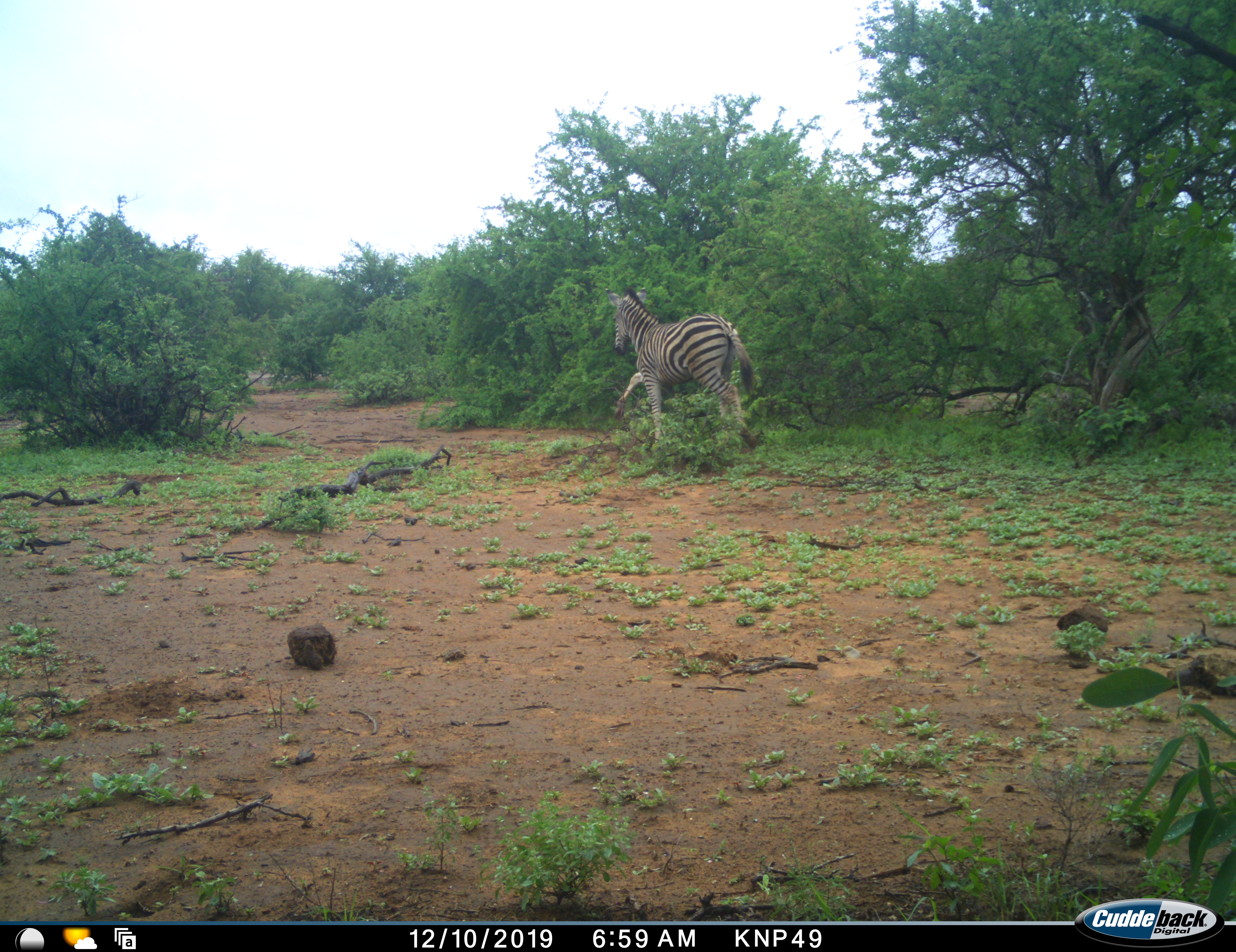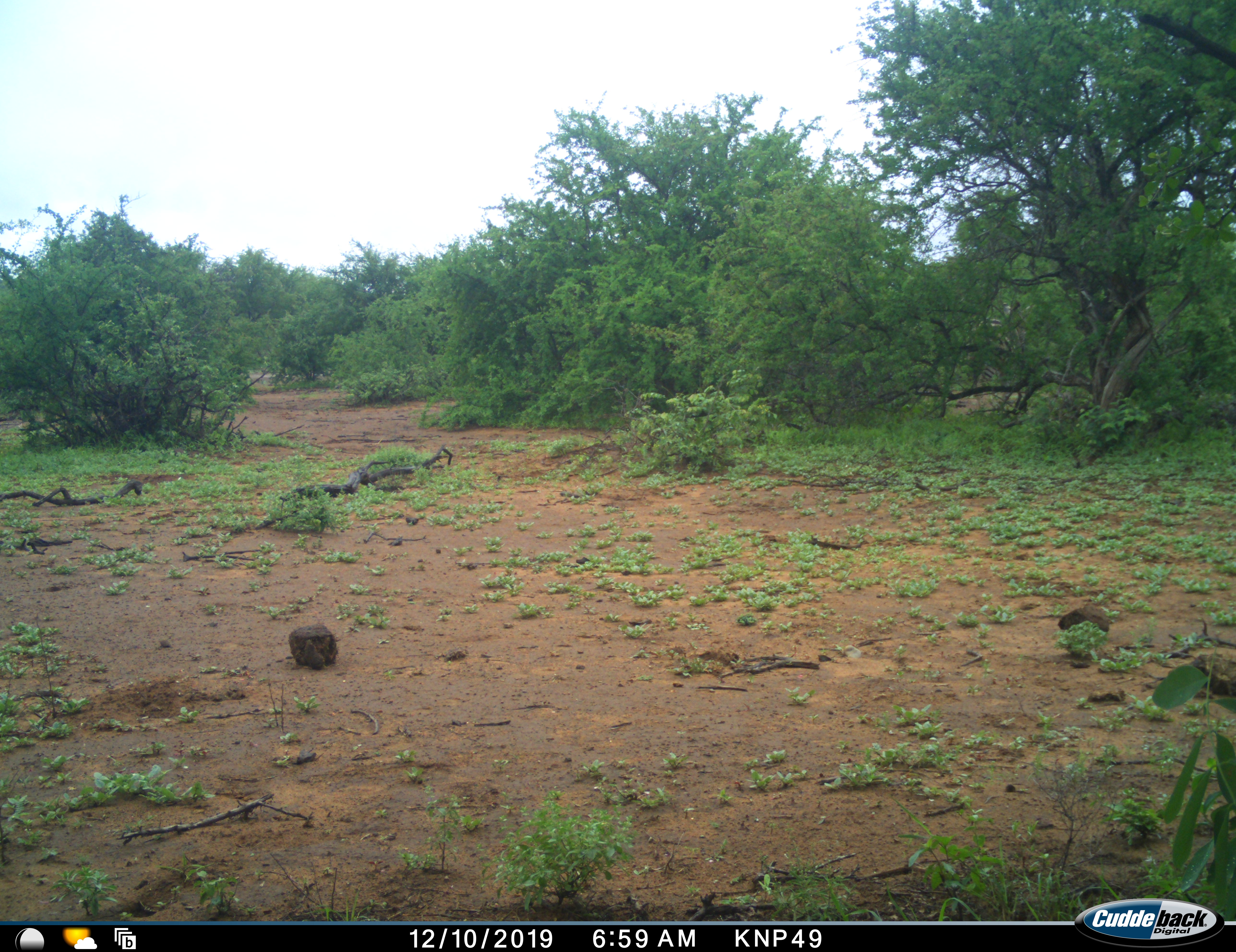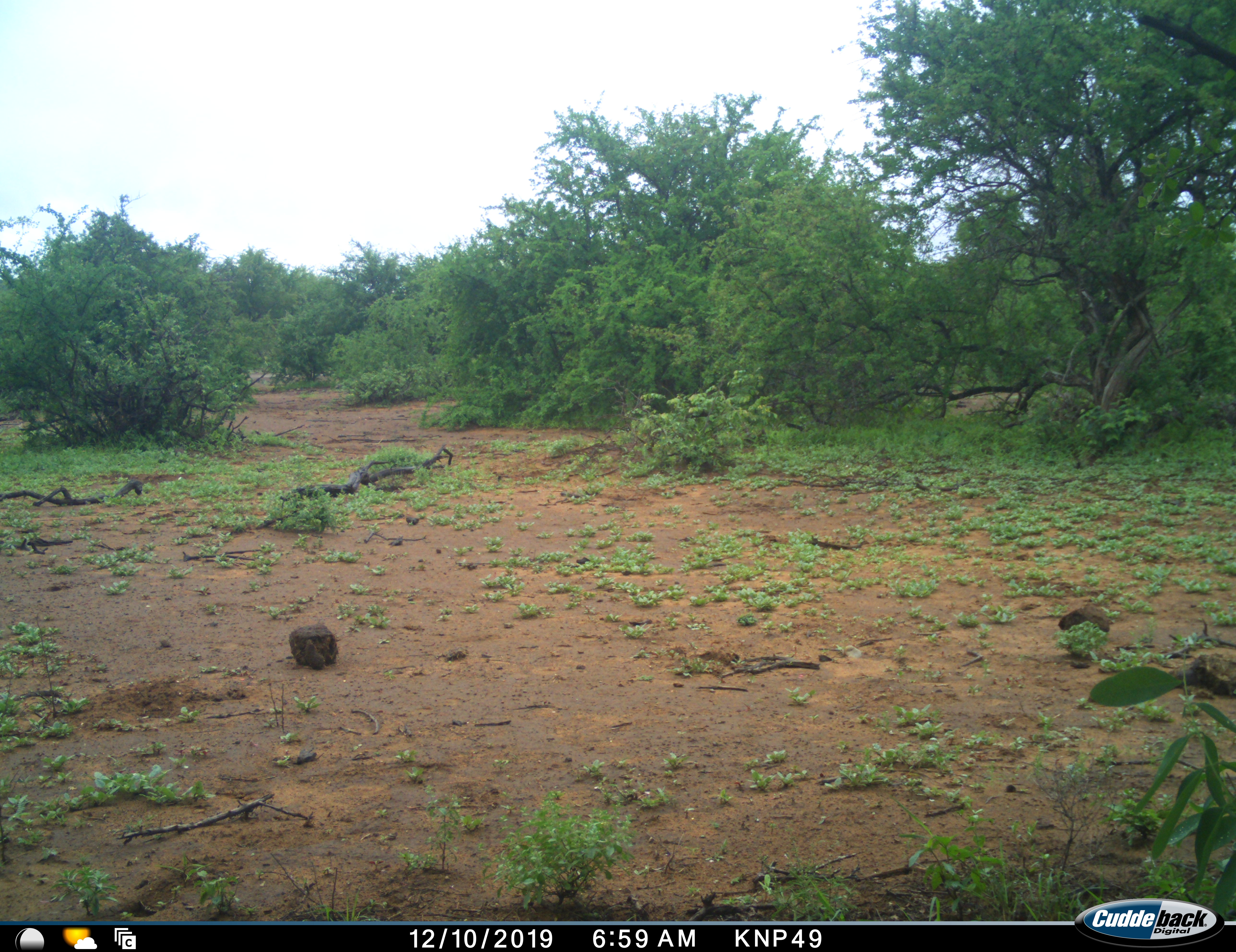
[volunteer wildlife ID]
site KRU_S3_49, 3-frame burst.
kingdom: Animalia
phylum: Chordata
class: Mammalia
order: Perissodactyla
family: Equidae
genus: Equus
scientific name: Equus quagga burchellii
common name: burchell's zebra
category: zebraburchells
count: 1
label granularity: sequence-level